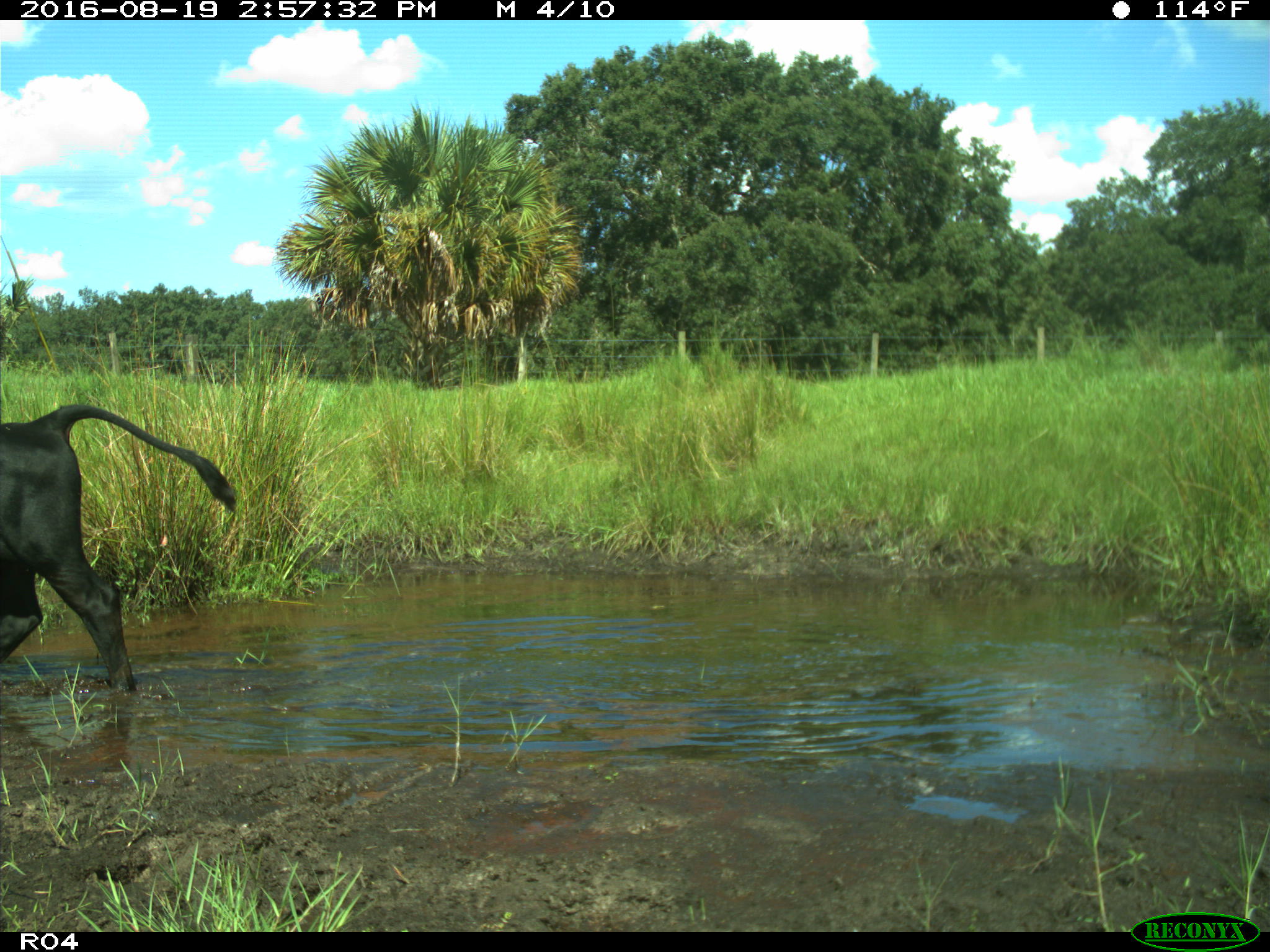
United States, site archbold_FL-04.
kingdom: Animalia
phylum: Chordata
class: Mammalia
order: Artiodactyla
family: Bovidae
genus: Bos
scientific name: Bos taurus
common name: domestic cow